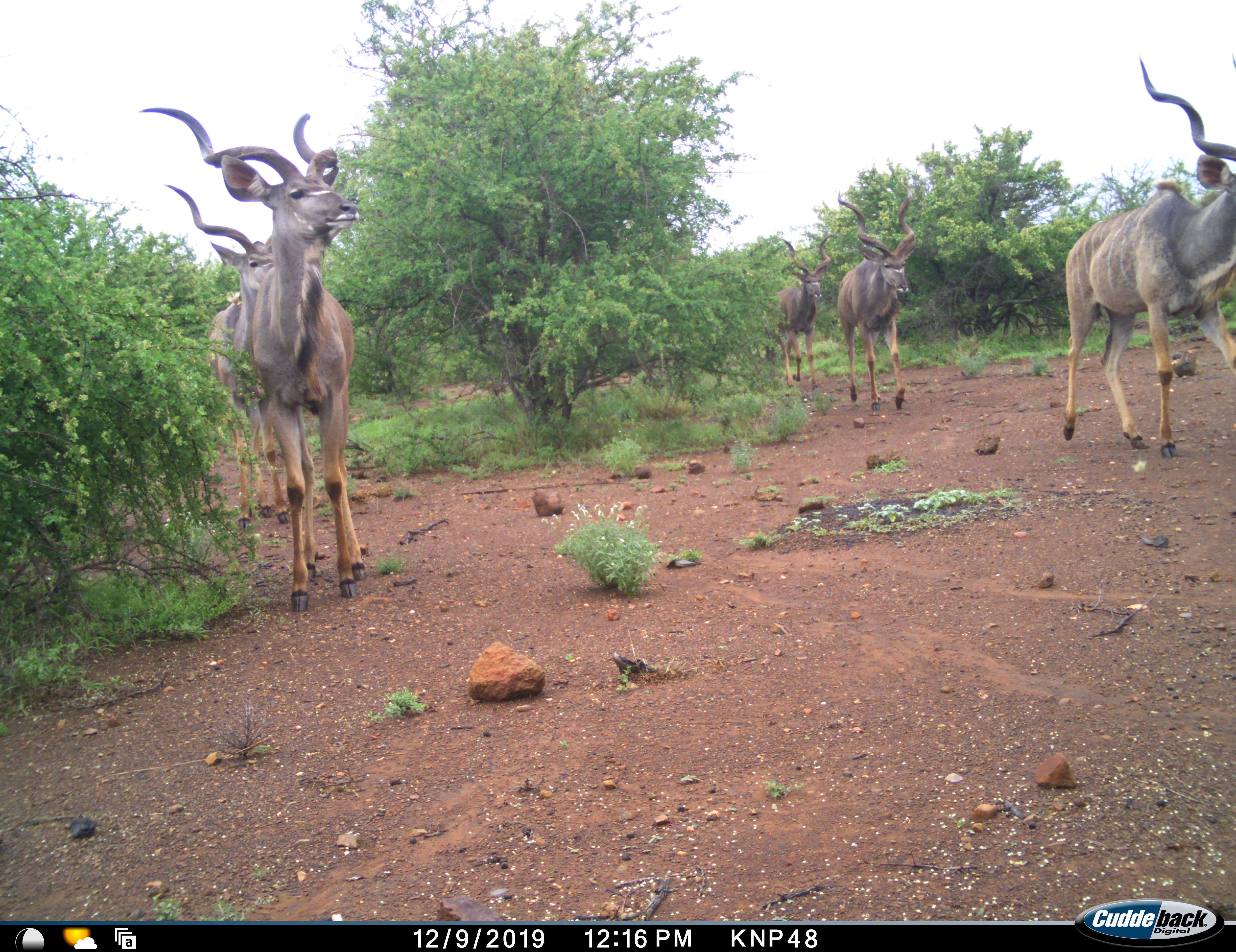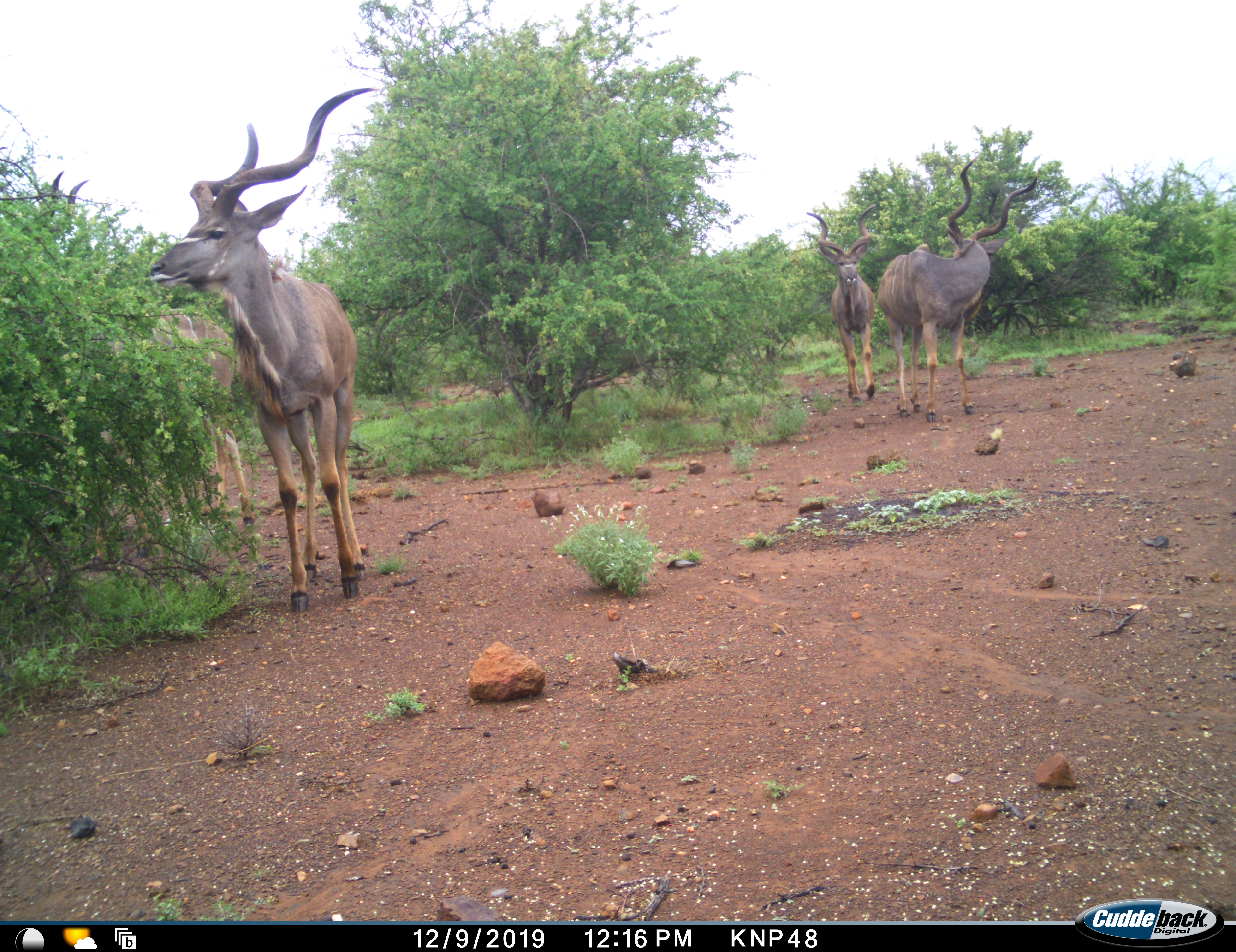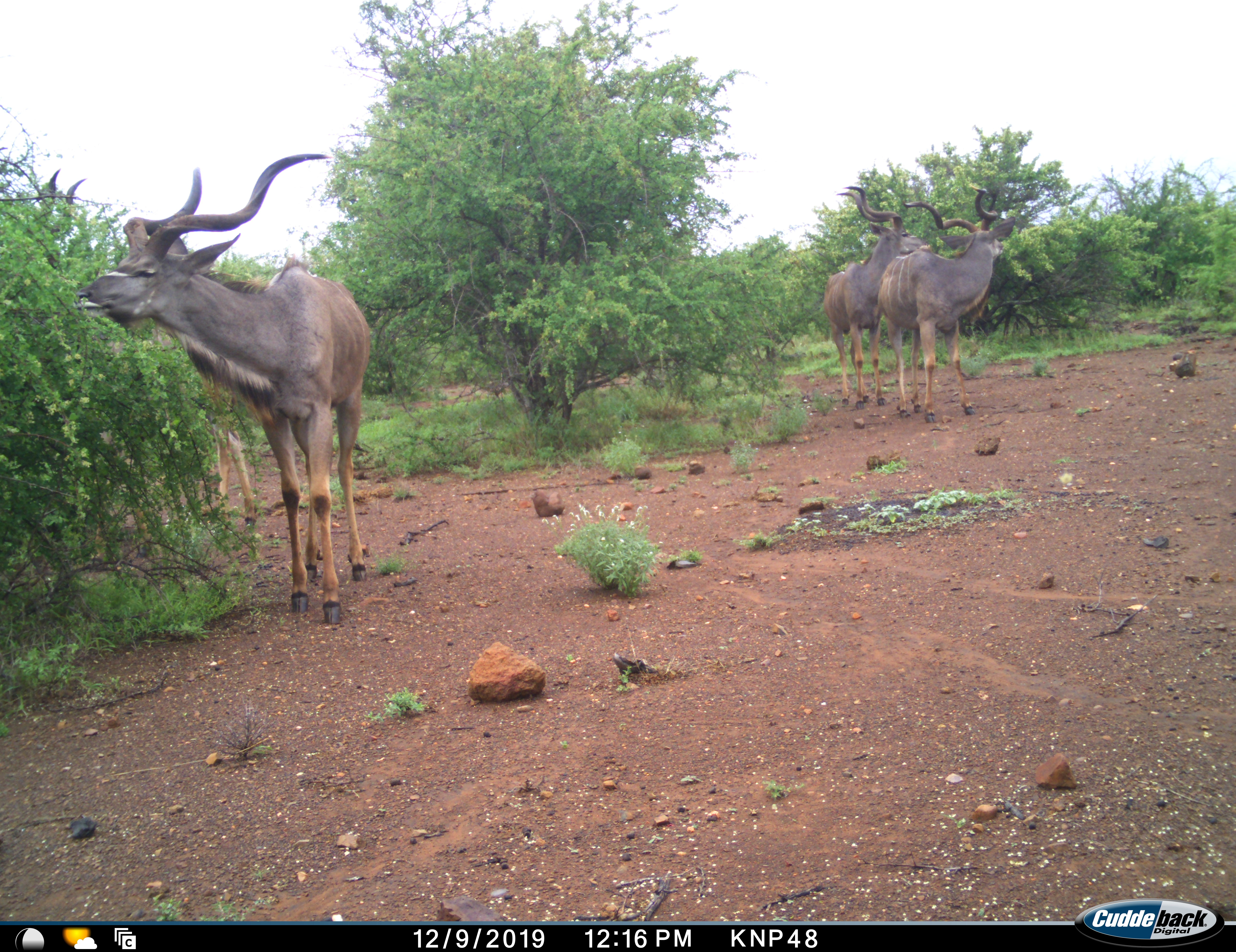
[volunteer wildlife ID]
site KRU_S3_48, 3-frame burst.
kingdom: Animalia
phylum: Chordata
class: Mammalia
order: Artiodactyla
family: Bovidae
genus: Tragelaphus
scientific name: Tragelaphus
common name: kudu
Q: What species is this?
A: Kudu (Tragelaphus).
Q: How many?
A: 5.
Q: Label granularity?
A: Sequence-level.